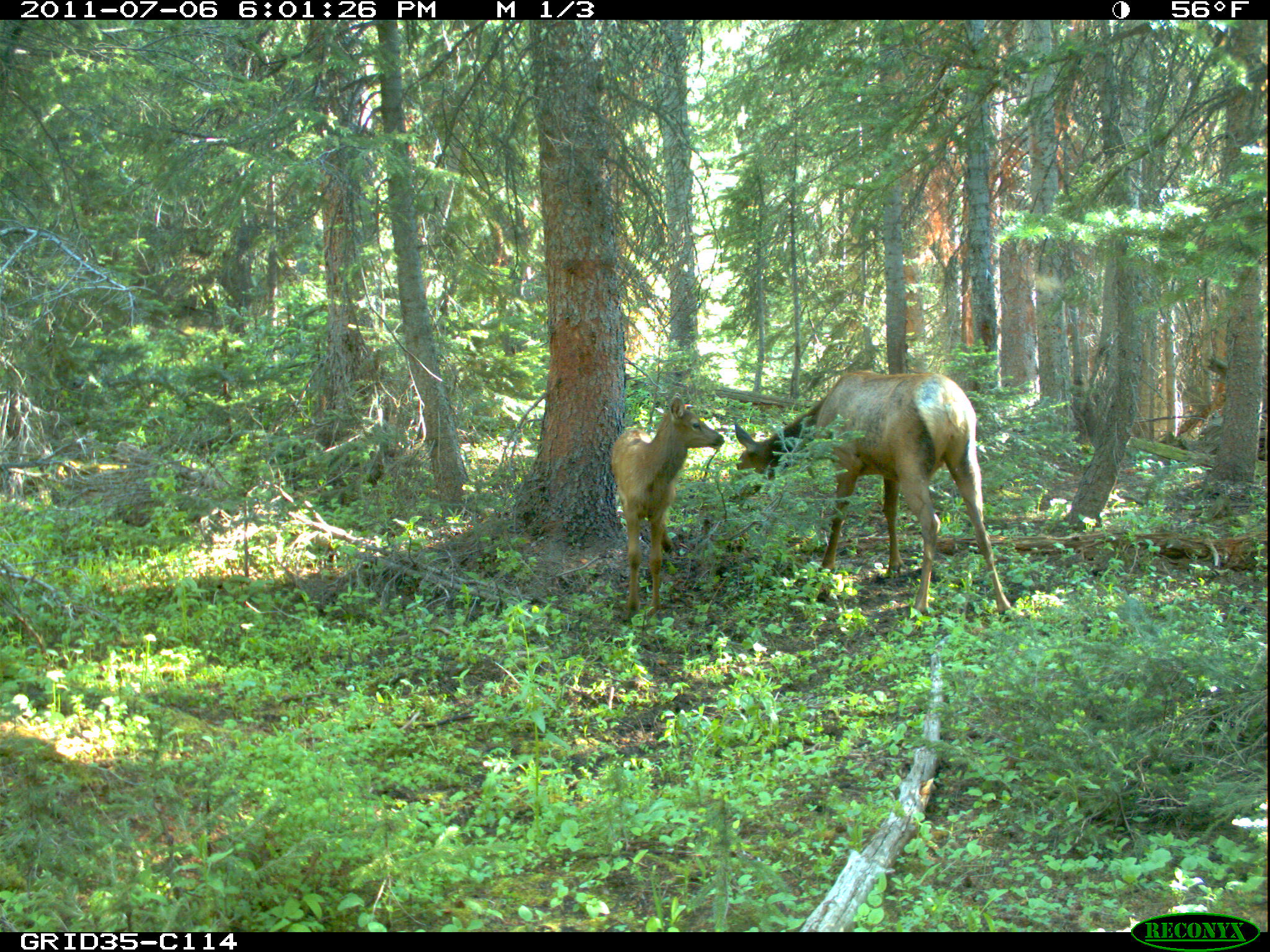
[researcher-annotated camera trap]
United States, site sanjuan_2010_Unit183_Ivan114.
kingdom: Animalia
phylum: Chordata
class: Mammalia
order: Artiodactyla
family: Cervidae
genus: Cervus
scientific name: Cervus elaphus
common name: red deer